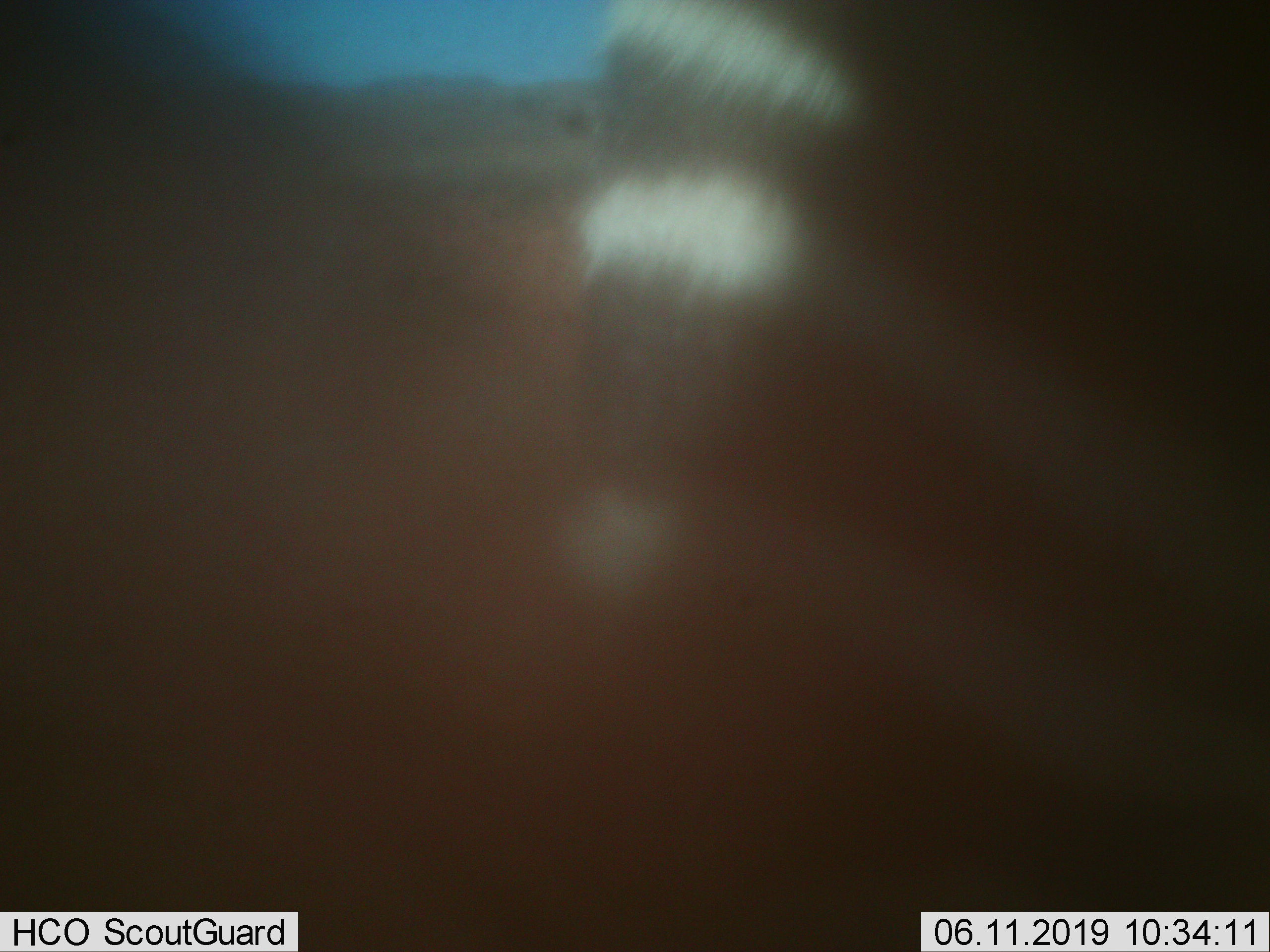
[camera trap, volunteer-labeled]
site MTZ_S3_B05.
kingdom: Animalia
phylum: Chordata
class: Mammalia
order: Perissodactyla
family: Equidae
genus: Equus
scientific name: Equus zebra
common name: mountain zebra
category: zebramountain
Zebramountain (mountain zebra) (Equus zebra), count 1. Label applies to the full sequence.